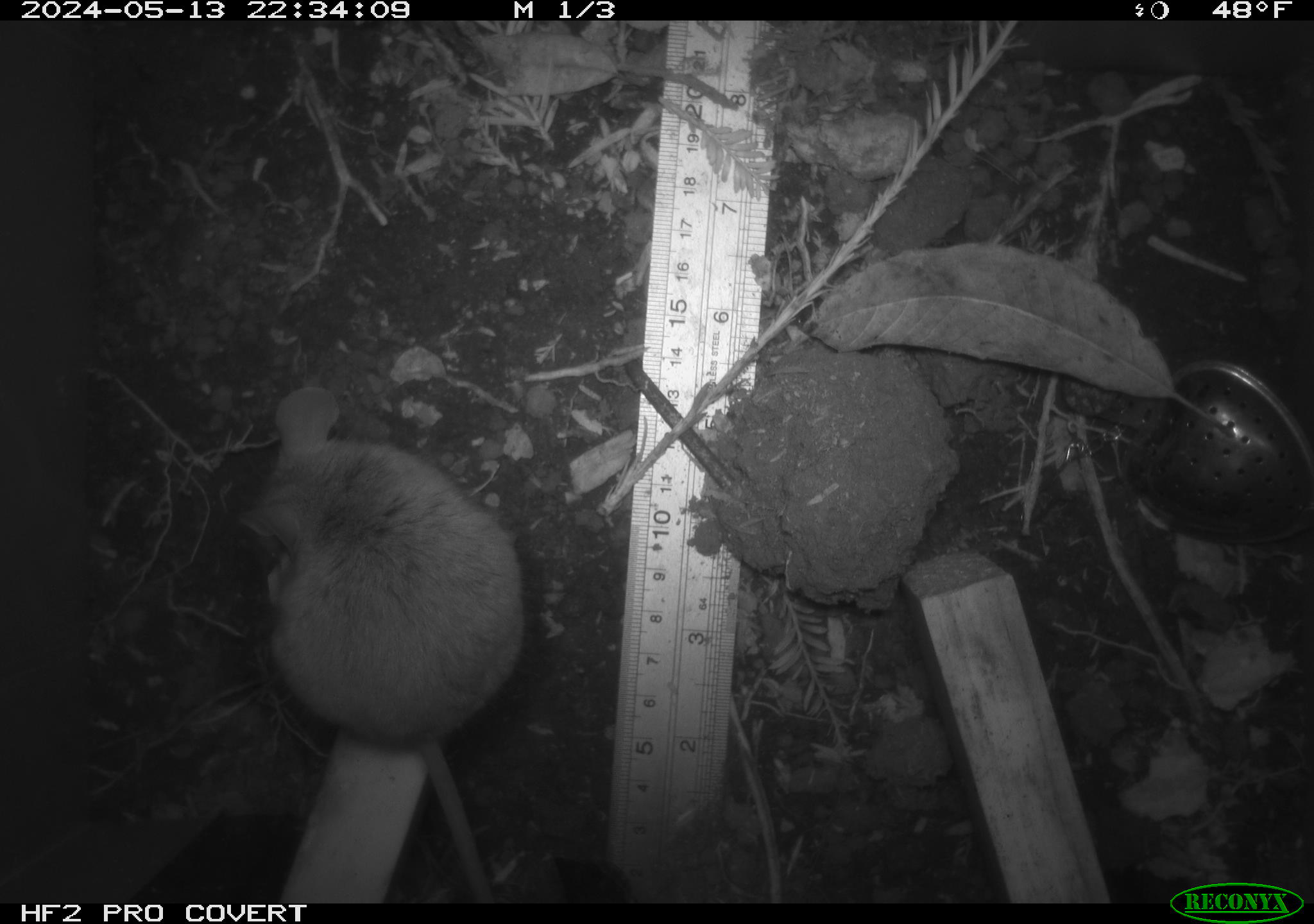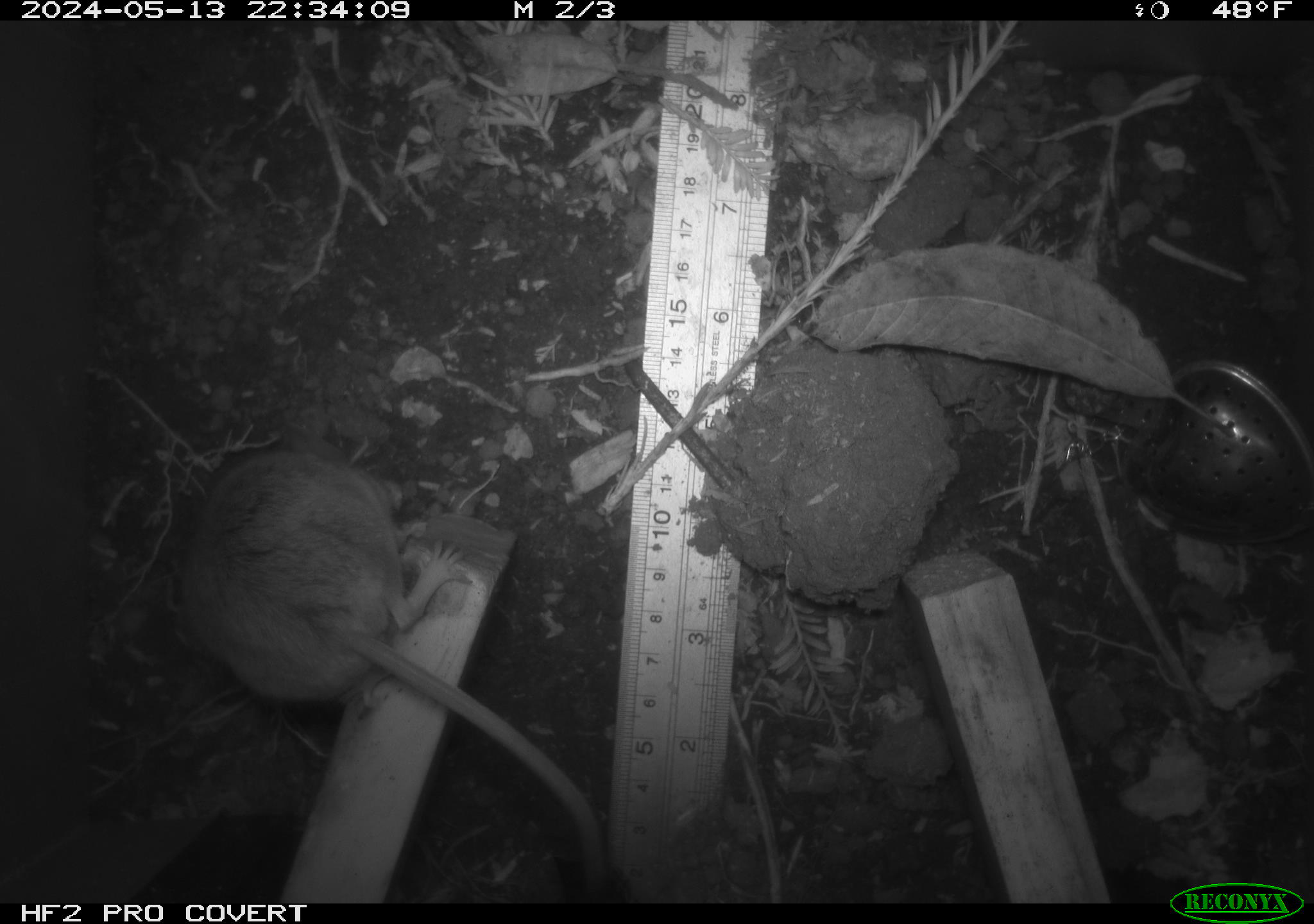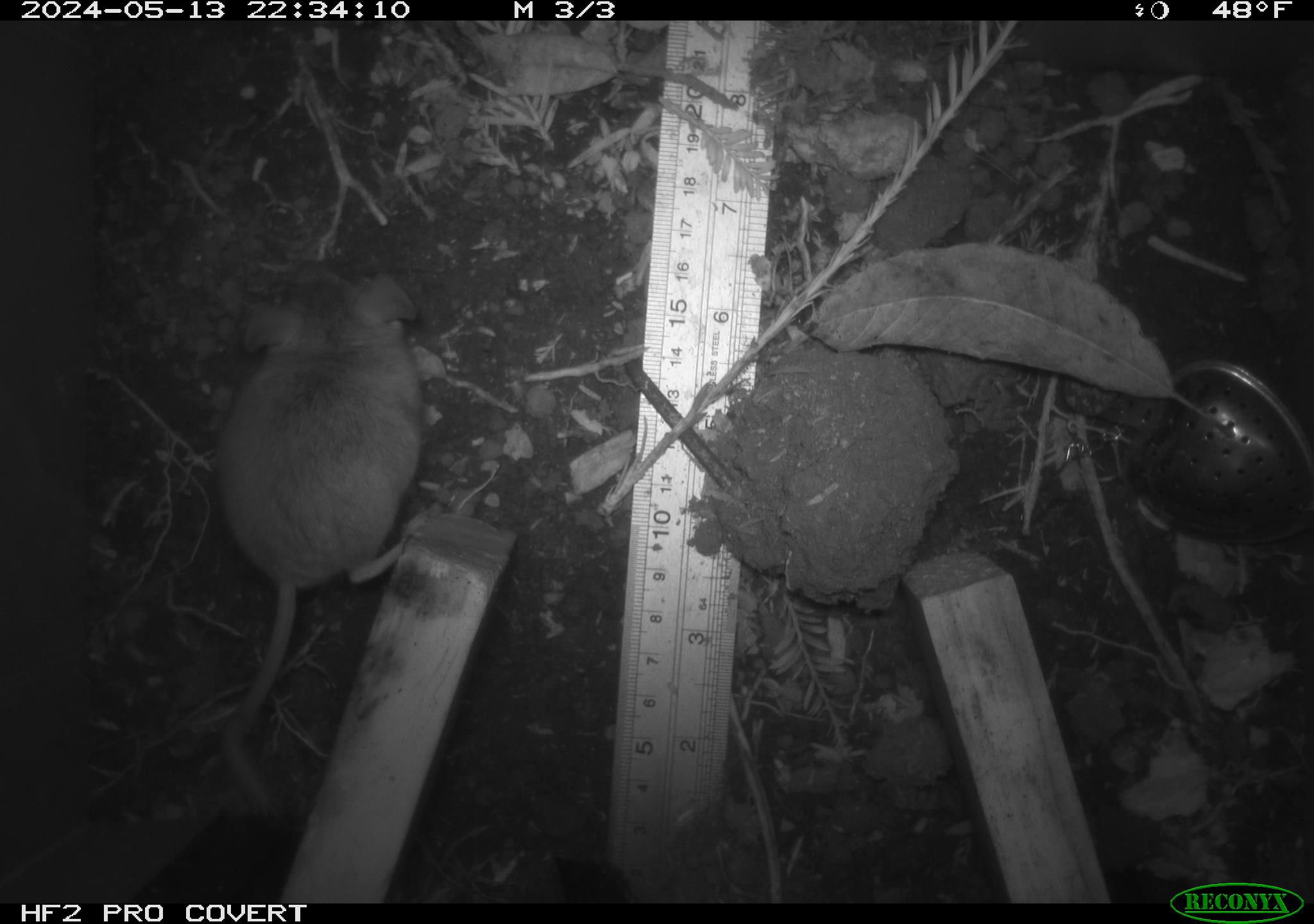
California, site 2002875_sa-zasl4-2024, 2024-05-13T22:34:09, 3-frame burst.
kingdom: Animalia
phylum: Chordata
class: Mammalia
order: Rodentia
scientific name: Rodentia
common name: rodent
Rodent (Rodentia).